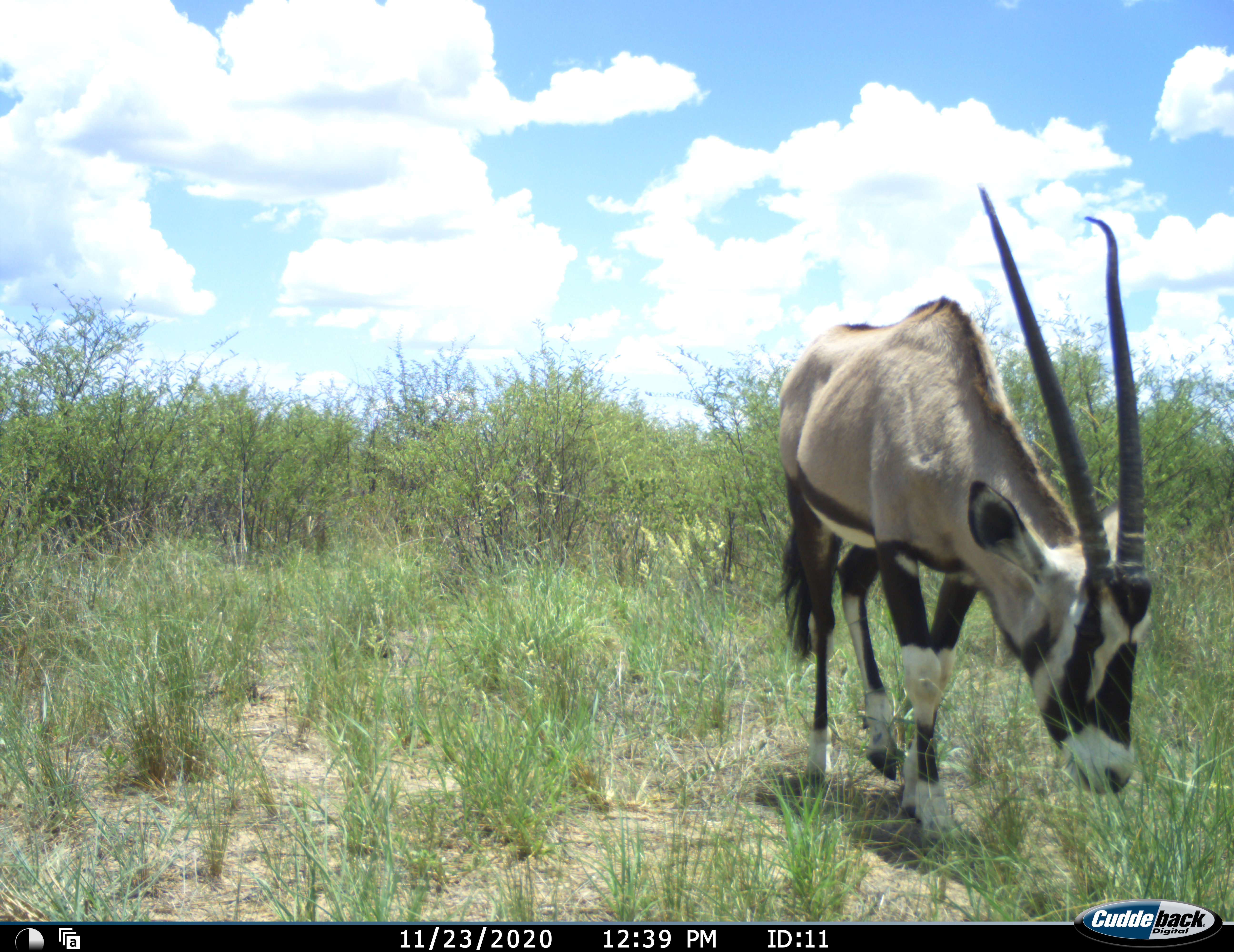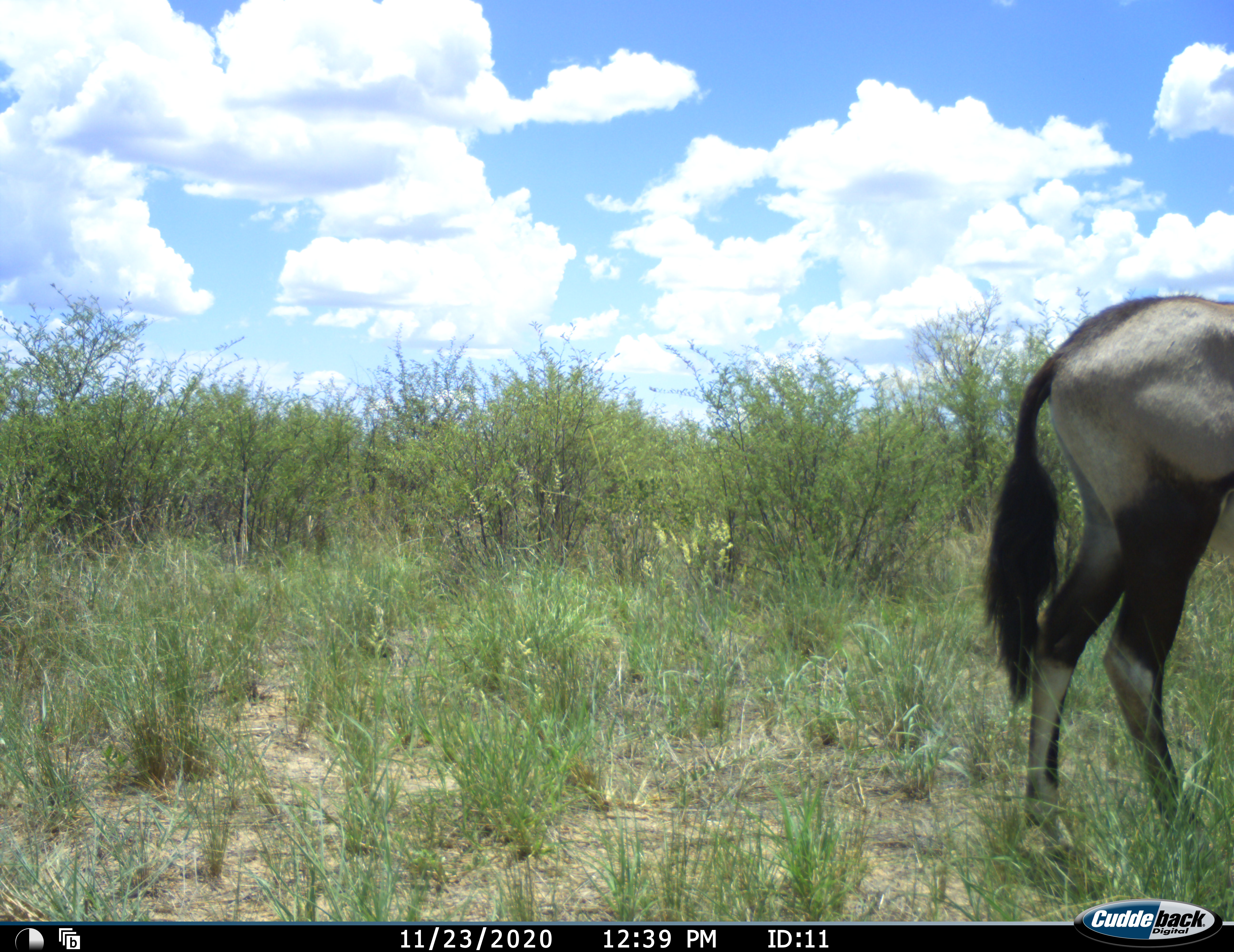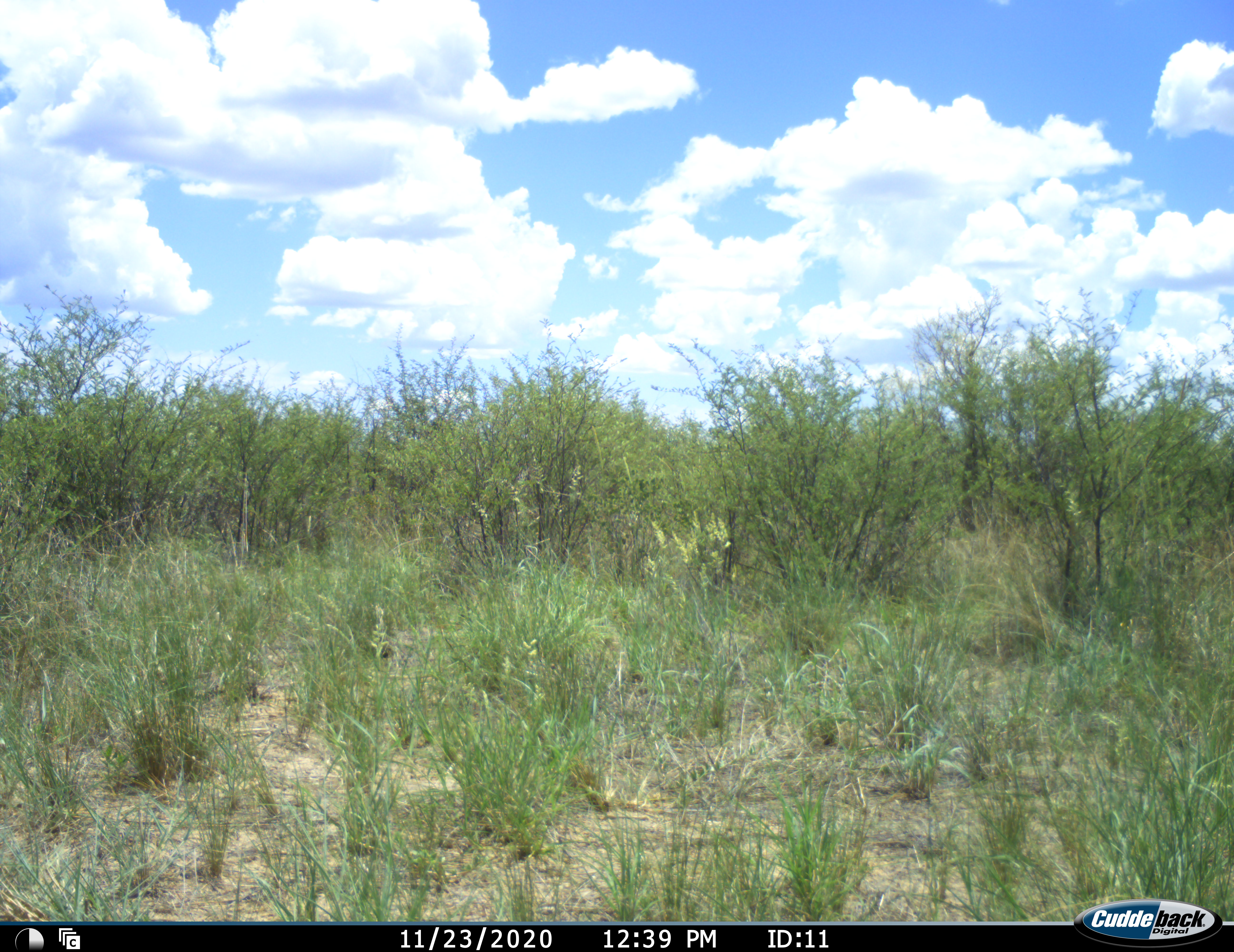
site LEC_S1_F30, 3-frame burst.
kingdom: Animalia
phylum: Chordata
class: Mammalia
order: Artiodactyla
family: Bovidae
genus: Oryx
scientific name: Oryx gazella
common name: gemsbok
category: oryx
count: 1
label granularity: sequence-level